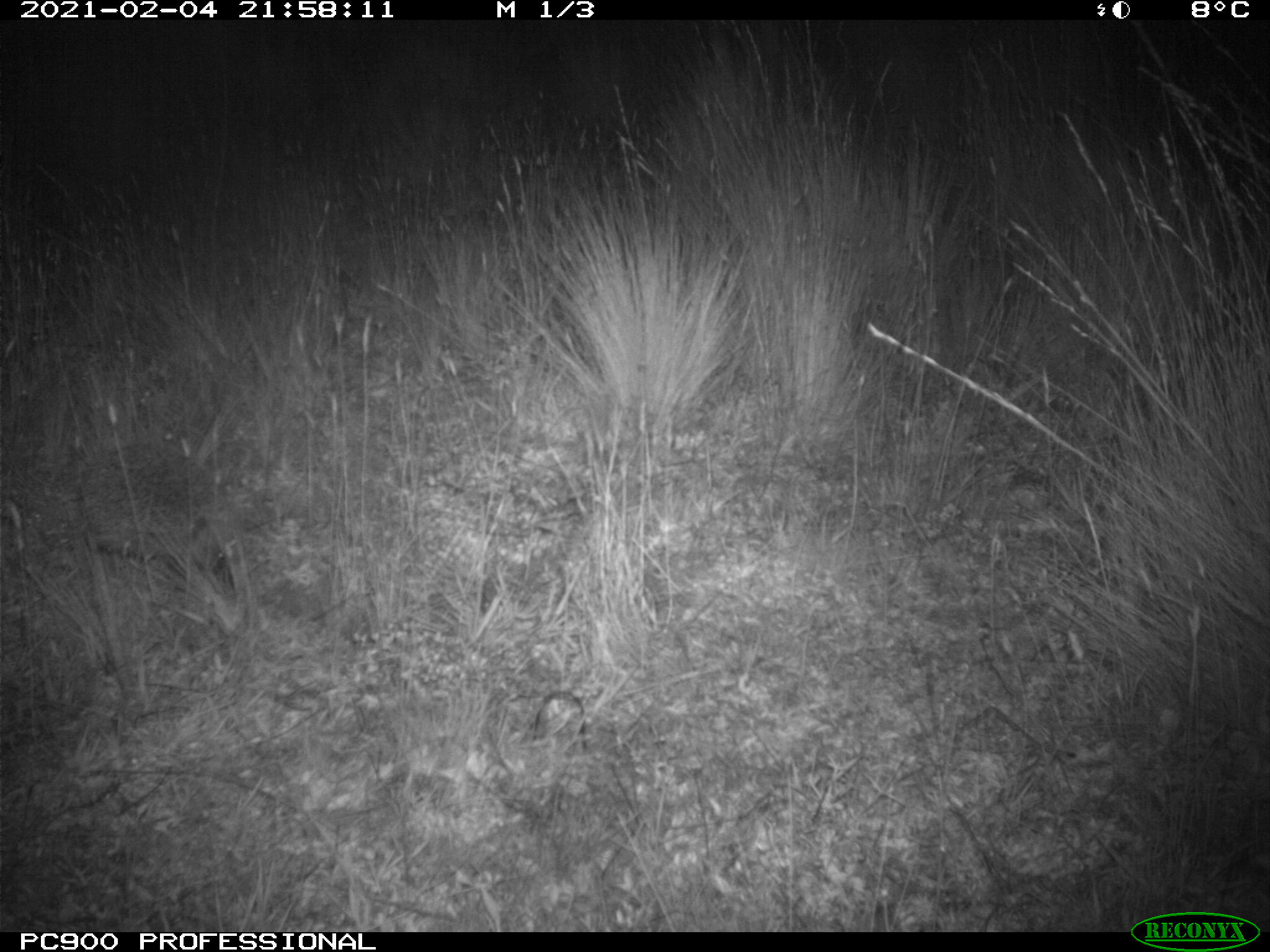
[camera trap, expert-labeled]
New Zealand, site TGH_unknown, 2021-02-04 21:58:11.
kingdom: Animalia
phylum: Chordata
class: Mammalia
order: Eulipotyphla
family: Erinaceidae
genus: Erinaceus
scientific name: Erinaceus europaeus europaeus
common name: european hedgehog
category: hedgehog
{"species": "hedgehog (european hedgehog) (Erinaceus europaeus europaeus)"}